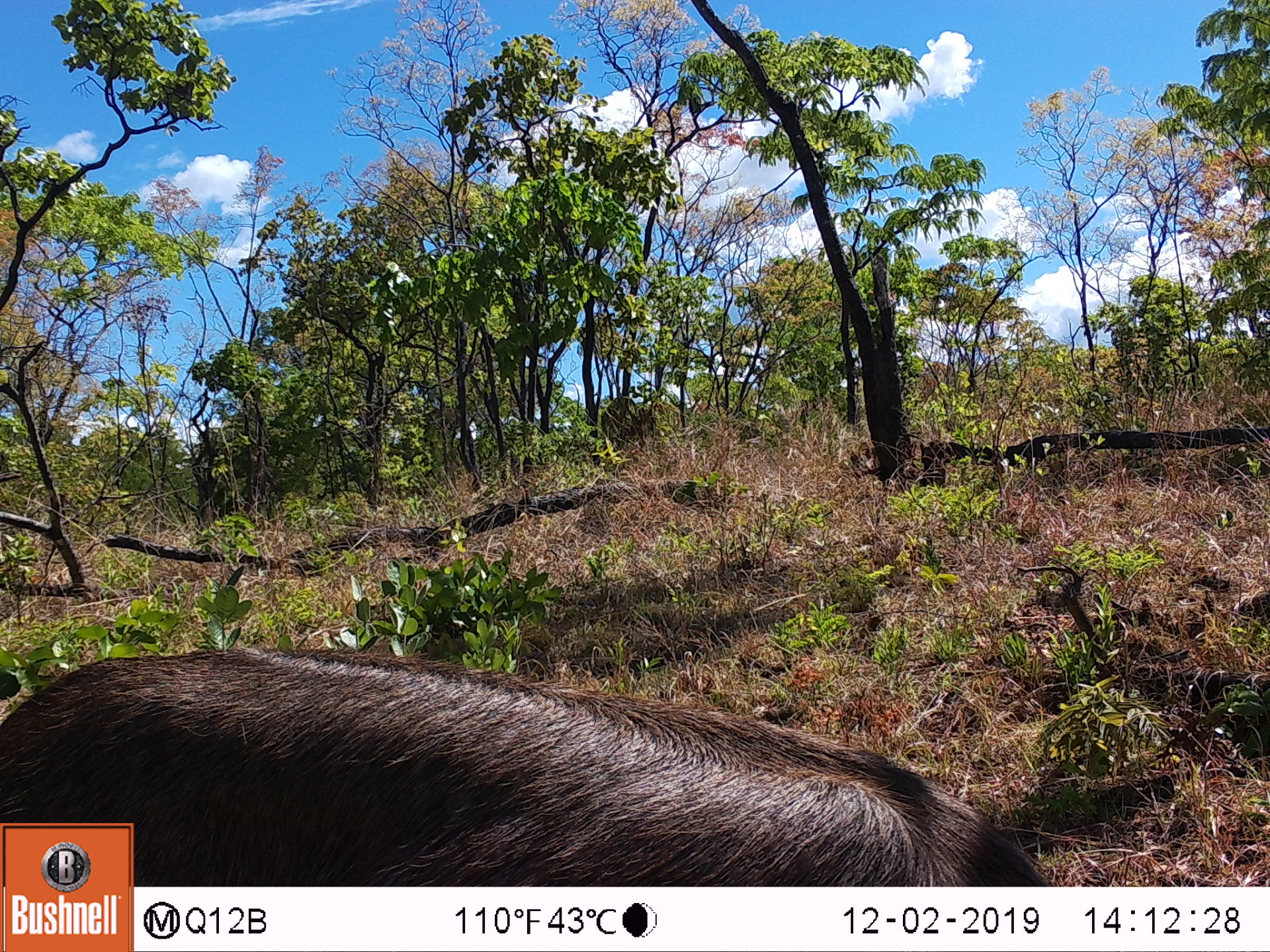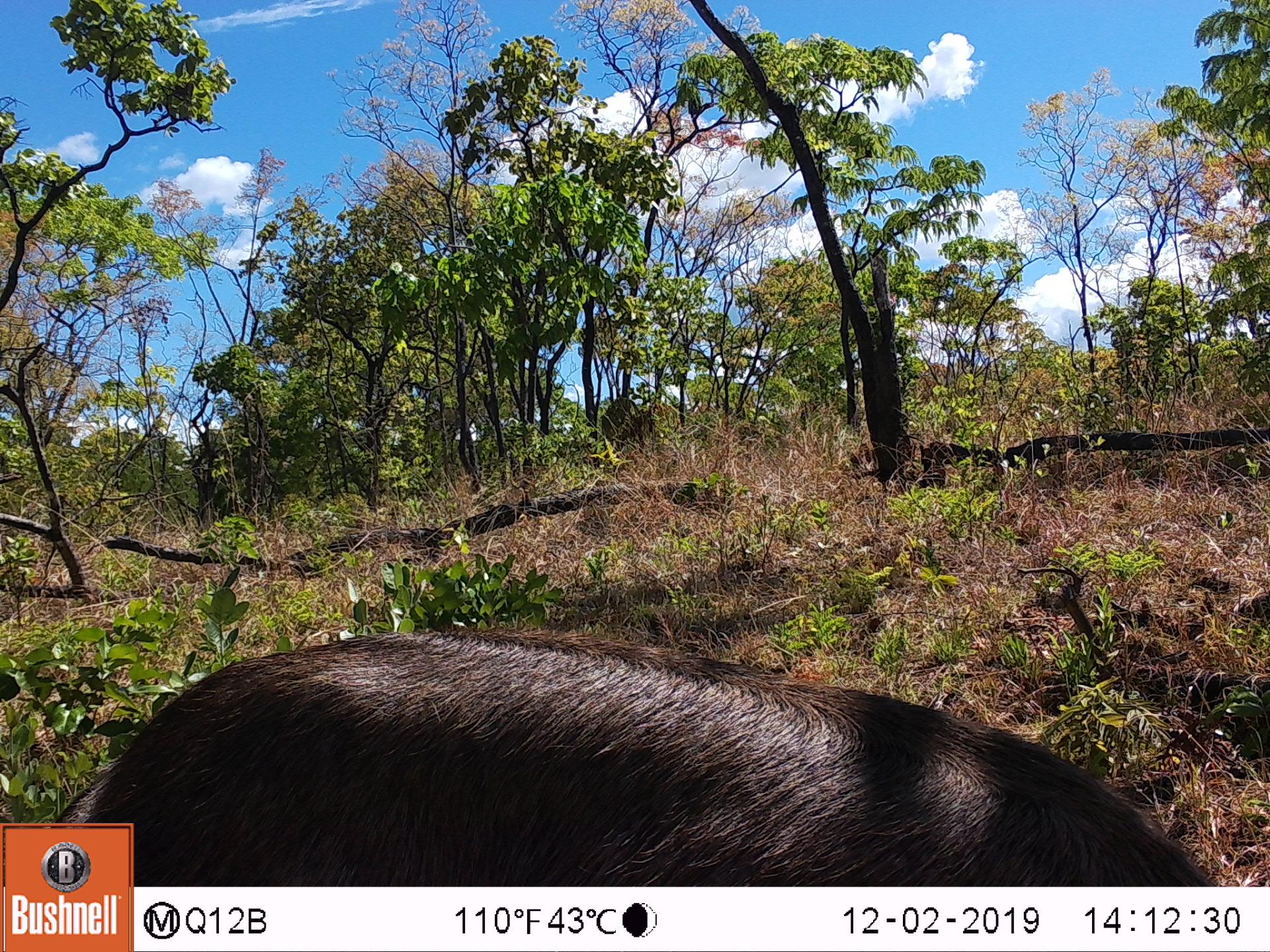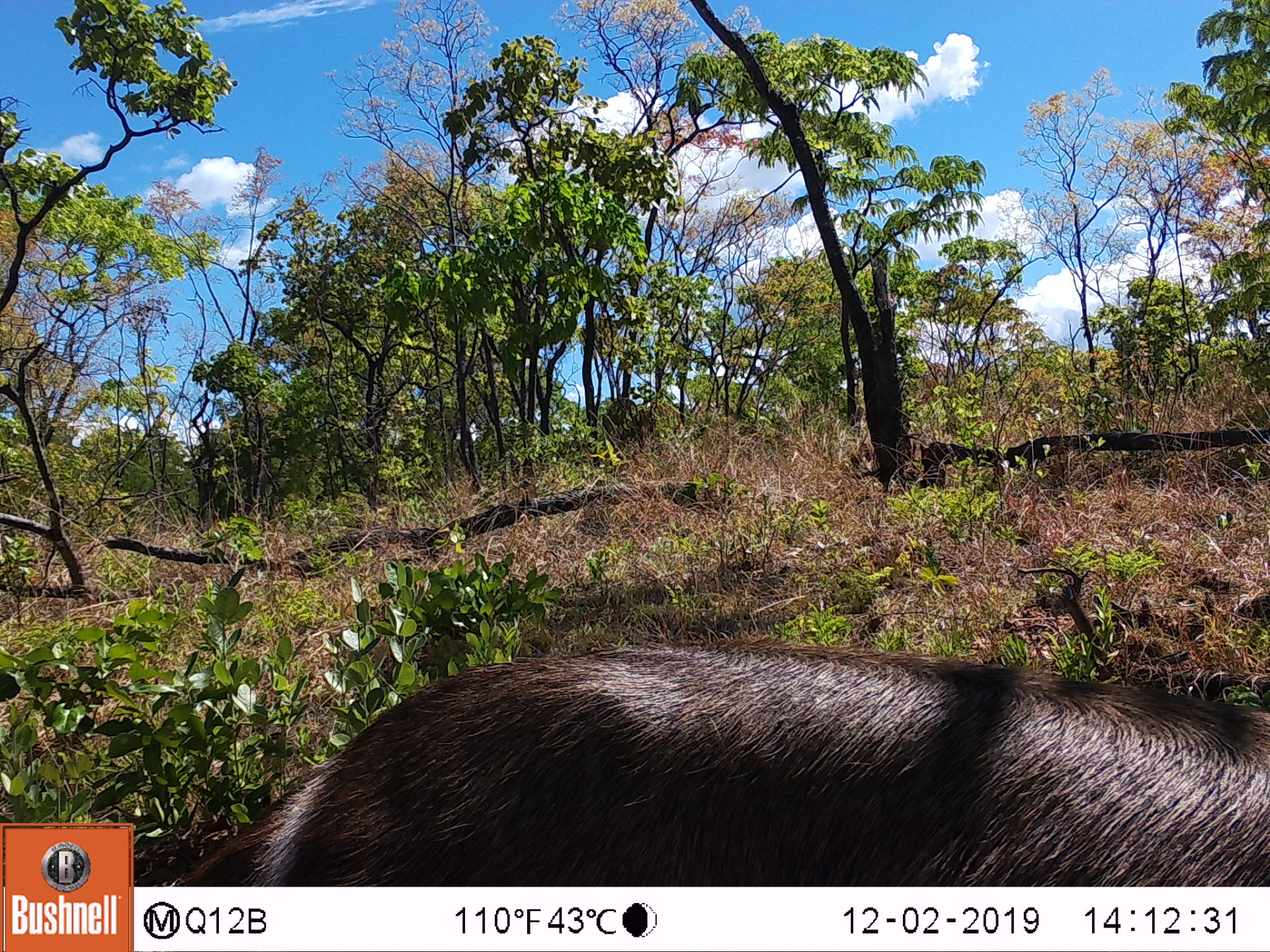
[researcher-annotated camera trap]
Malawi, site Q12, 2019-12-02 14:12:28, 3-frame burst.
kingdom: Animalia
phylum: Chordata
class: Mammalia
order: Artiodactyla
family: Bovidae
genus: Kobus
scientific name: Kobus ellipsiprymnus ellipsiprymnus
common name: common waterbuck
Common waterbuck (Kobus ellipsiprymnus ellipsiprymnus), count 1.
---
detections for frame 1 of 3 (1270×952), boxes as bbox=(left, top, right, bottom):
common waterbuck: bbox=(133, 646, 1047, 883)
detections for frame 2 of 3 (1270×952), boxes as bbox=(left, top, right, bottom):
common waterbuck: bbox=(135, 633, 1228, 882)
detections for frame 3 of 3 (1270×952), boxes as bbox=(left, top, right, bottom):
common waterbuck: bbox=(174, 651, 1262, 883)